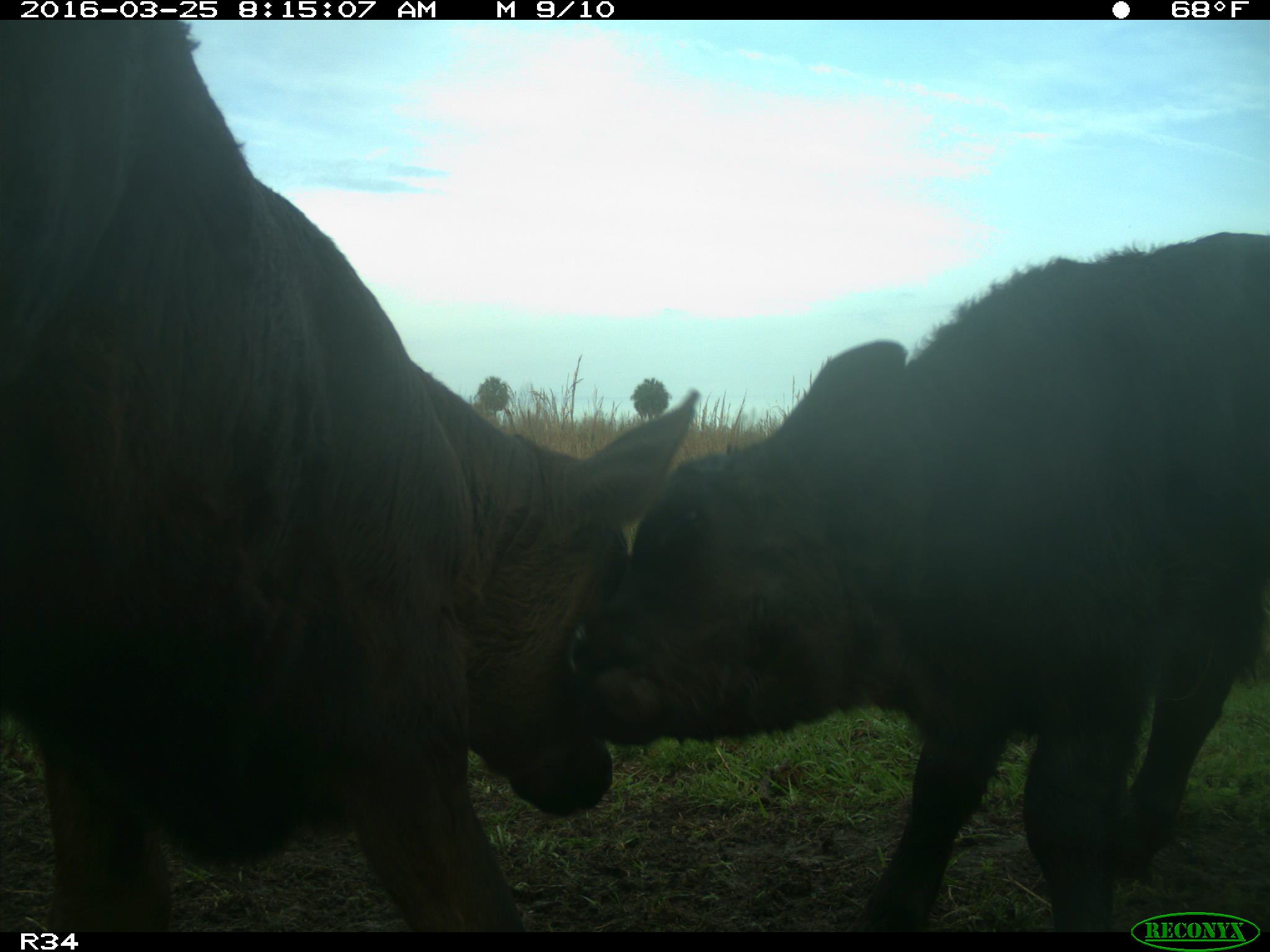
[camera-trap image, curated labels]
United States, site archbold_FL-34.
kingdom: Animalia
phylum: Chordata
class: Mammalia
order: Artiodactyla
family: Bovidae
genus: Bos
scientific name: Bos taurus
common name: domestic cow